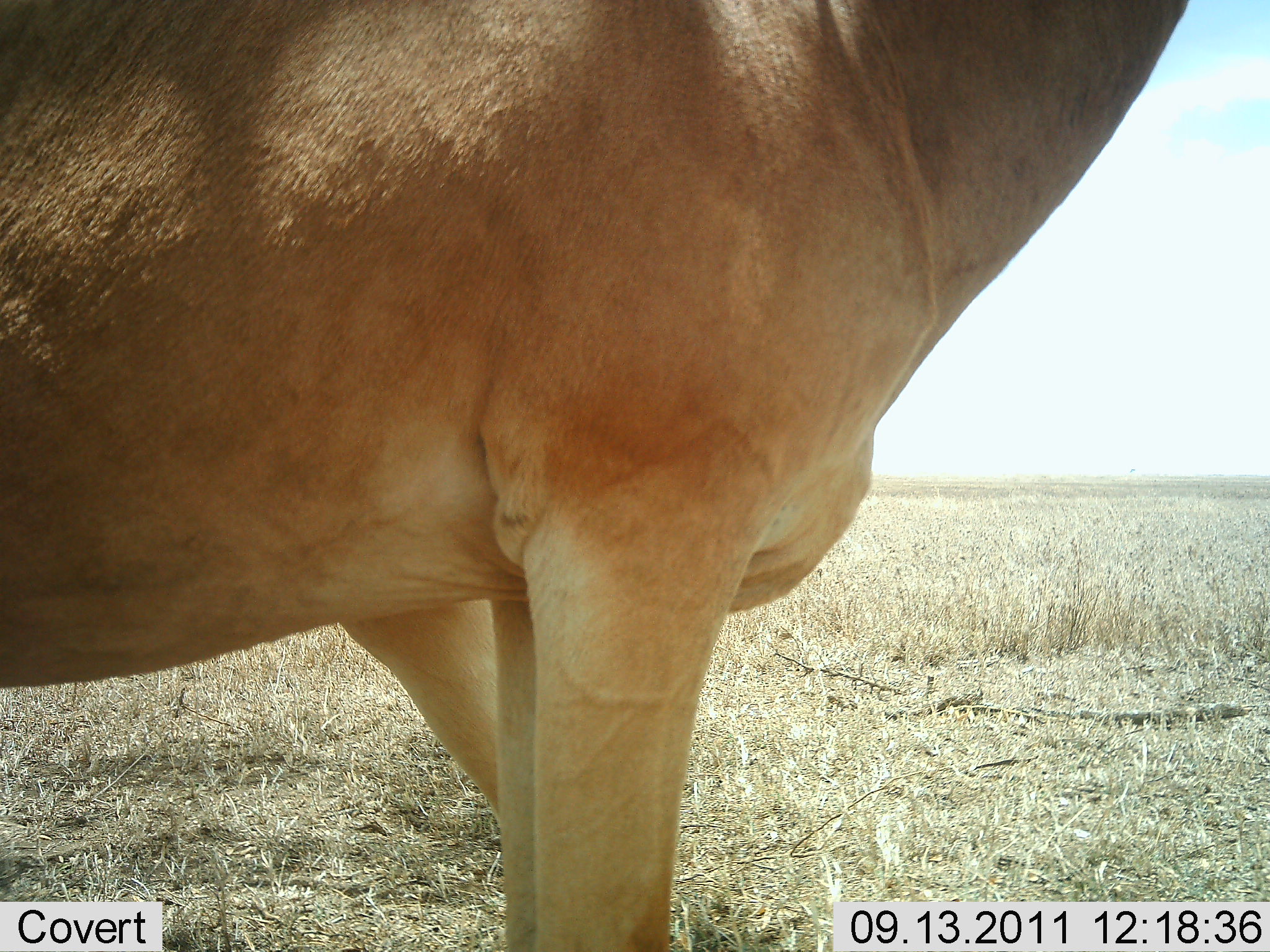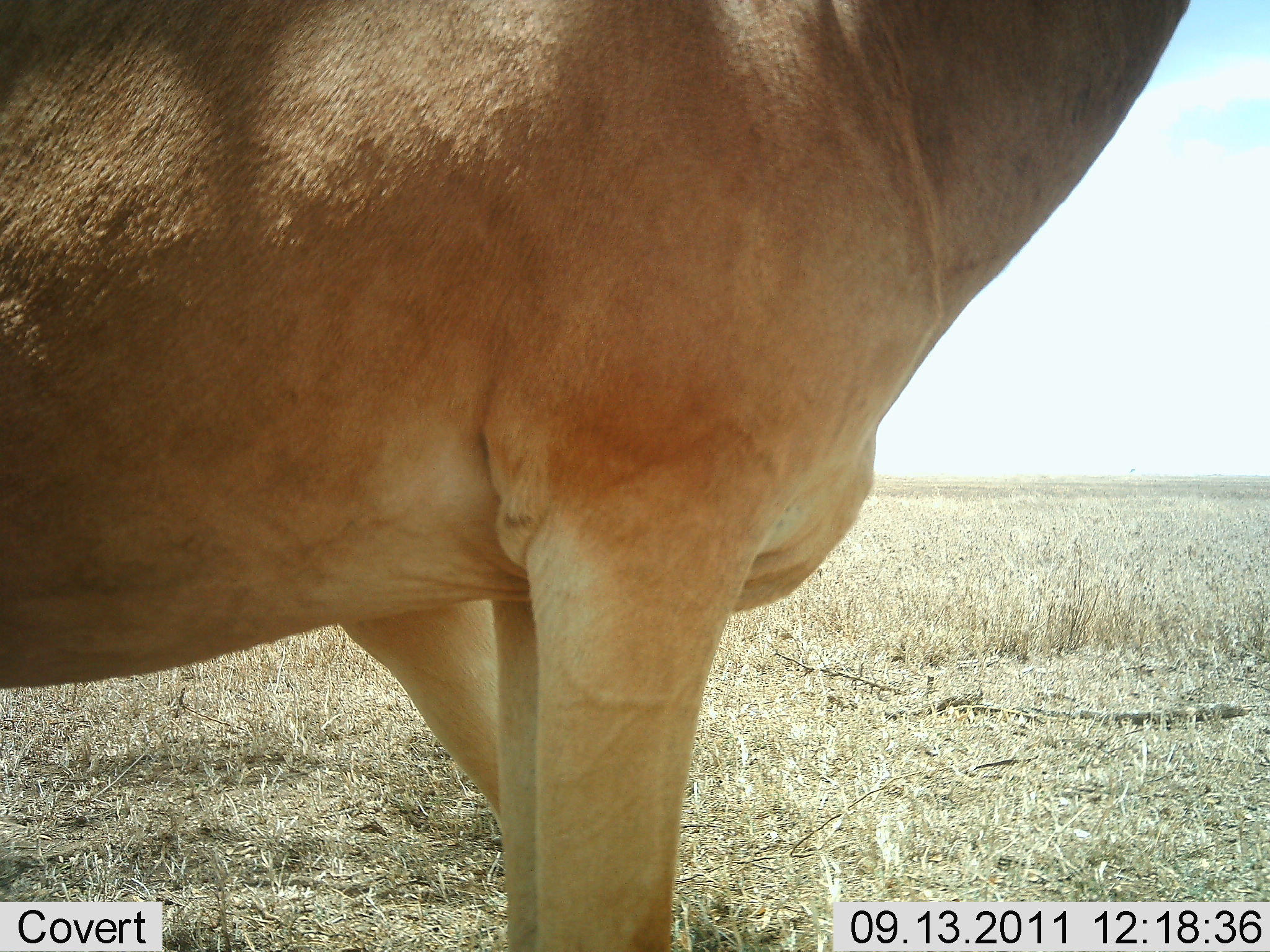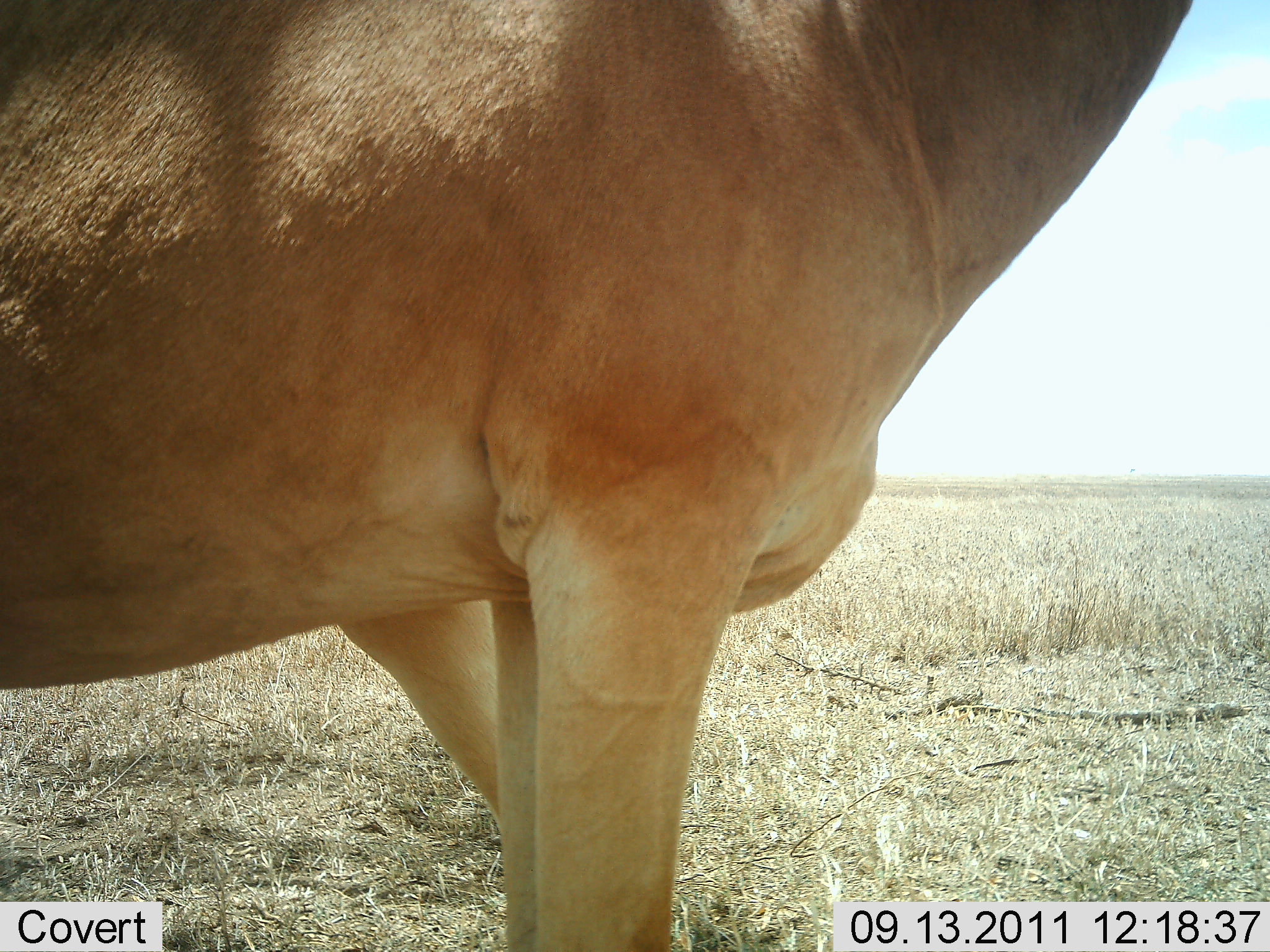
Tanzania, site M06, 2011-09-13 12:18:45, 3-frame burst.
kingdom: Animalia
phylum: Chordata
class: Mammalia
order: Artiodactyla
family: Bovidae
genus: Alcelaphus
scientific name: Alcelaphus buselaphus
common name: hartebeest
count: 1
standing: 100%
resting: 0%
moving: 0%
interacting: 0%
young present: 0%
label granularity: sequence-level